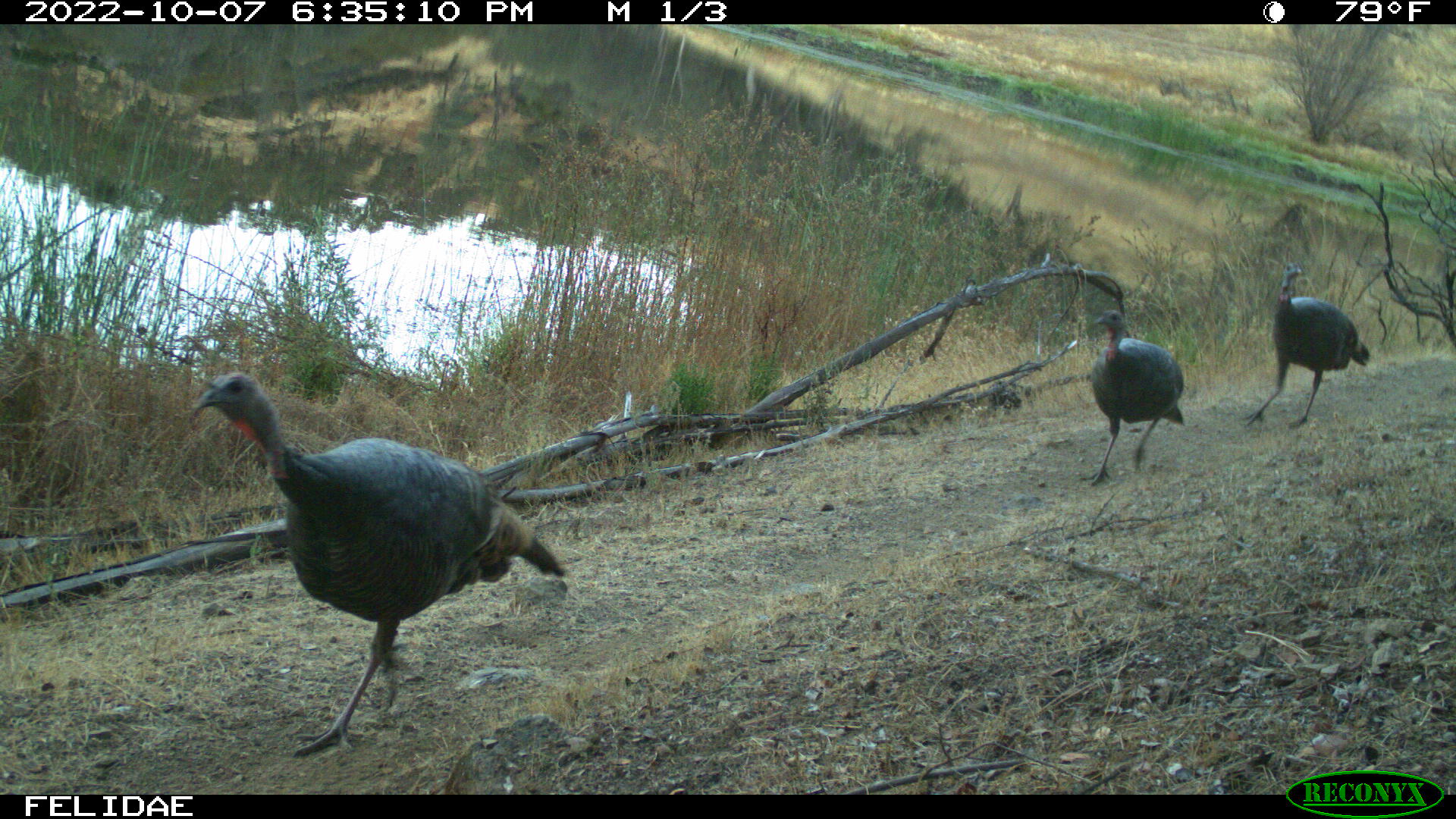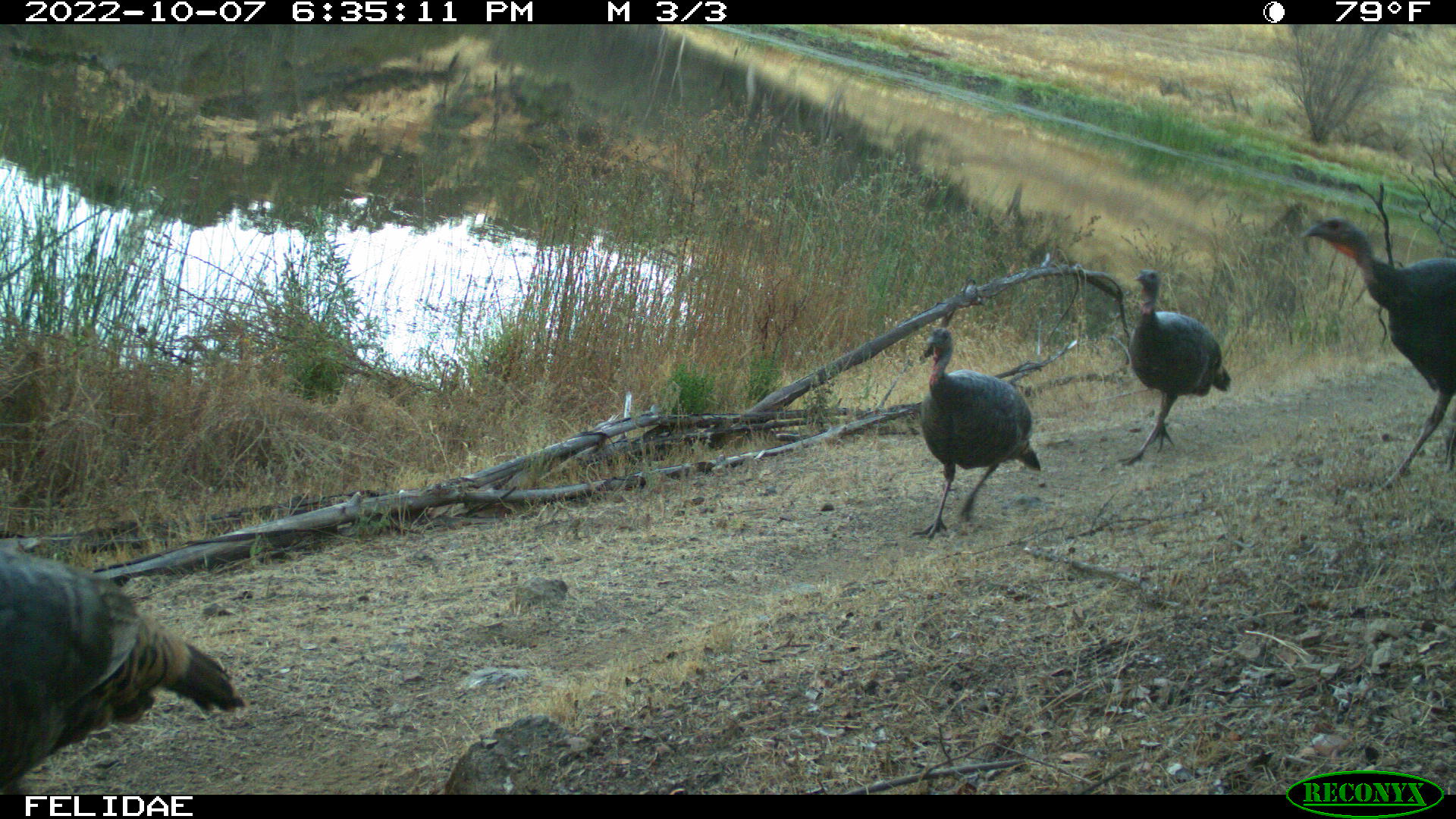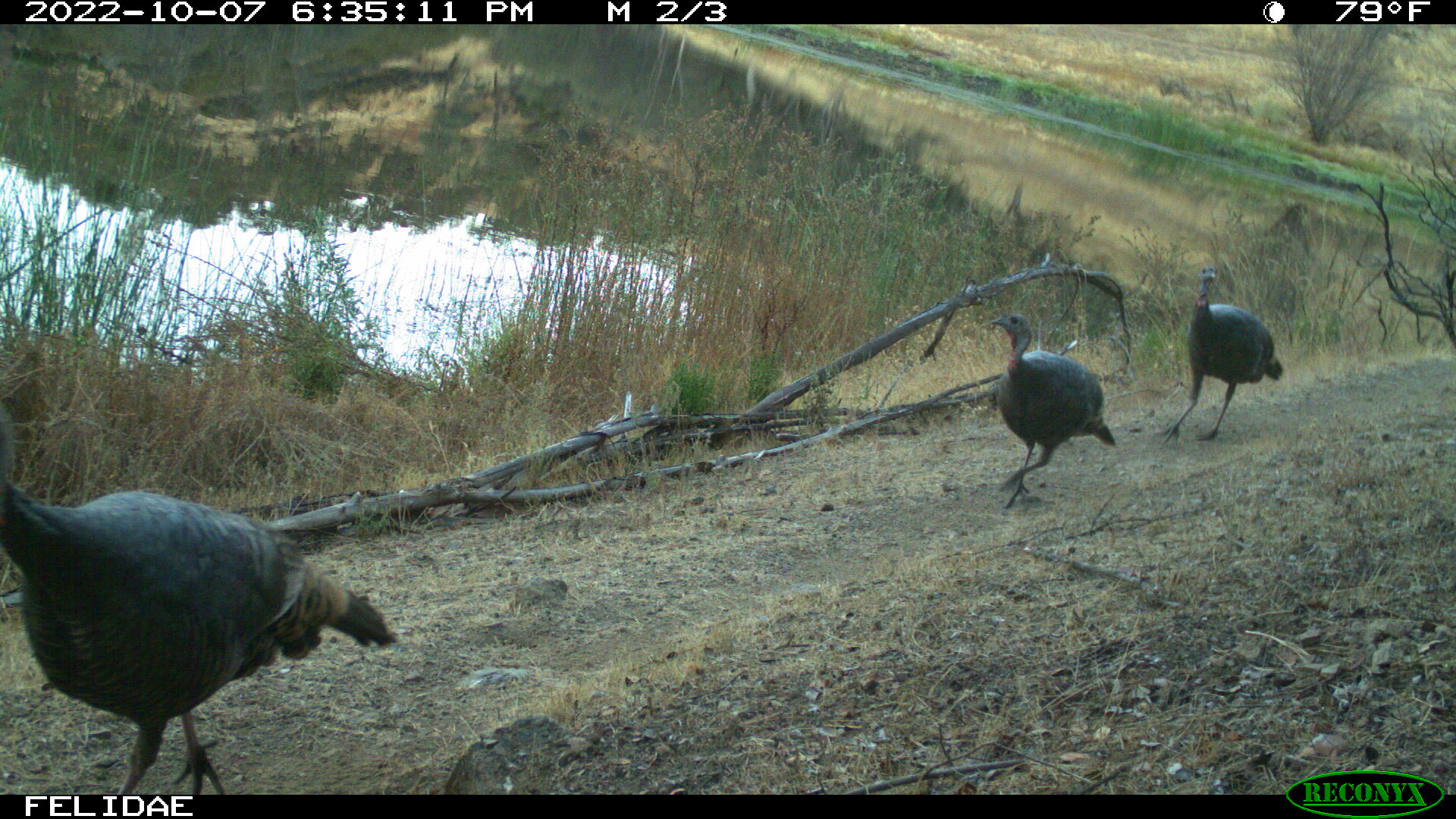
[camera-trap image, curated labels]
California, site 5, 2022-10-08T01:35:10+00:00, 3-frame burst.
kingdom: Animalia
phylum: Chordata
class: Aves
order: Galliformes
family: Phasianidae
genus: Meleagris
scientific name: Meleagris gallopavo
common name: turkey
Turkey (Meleagris gallopavo).